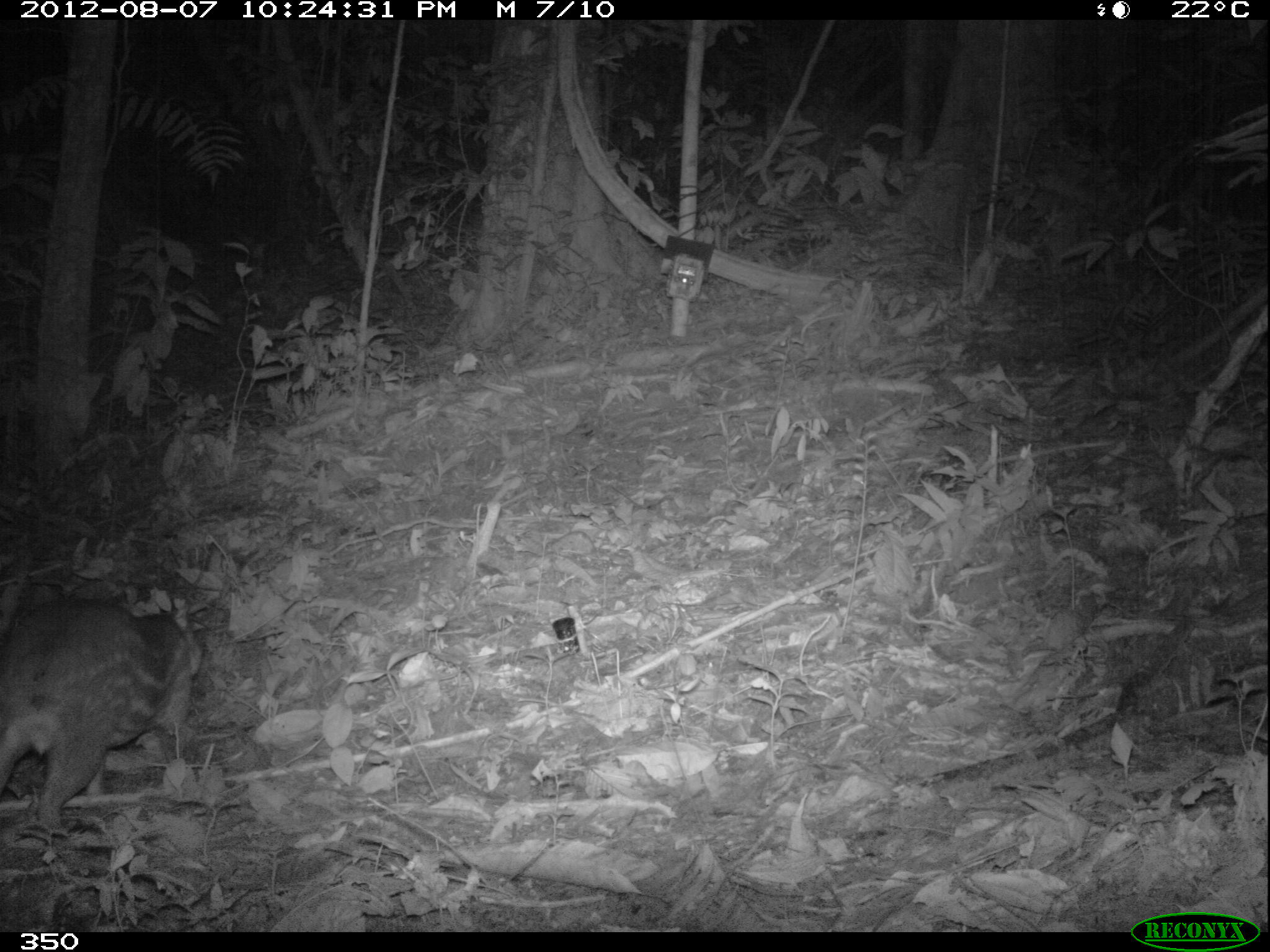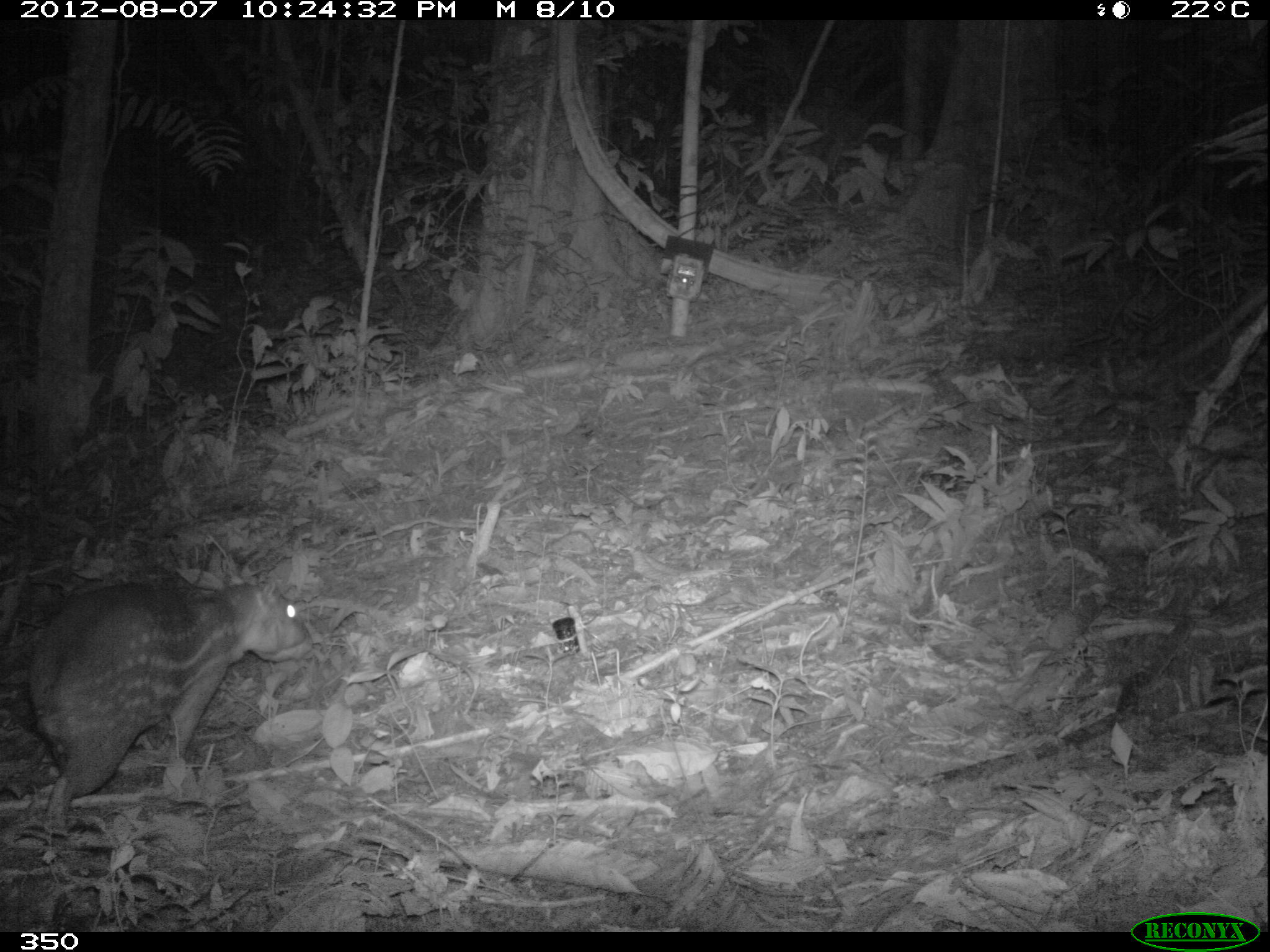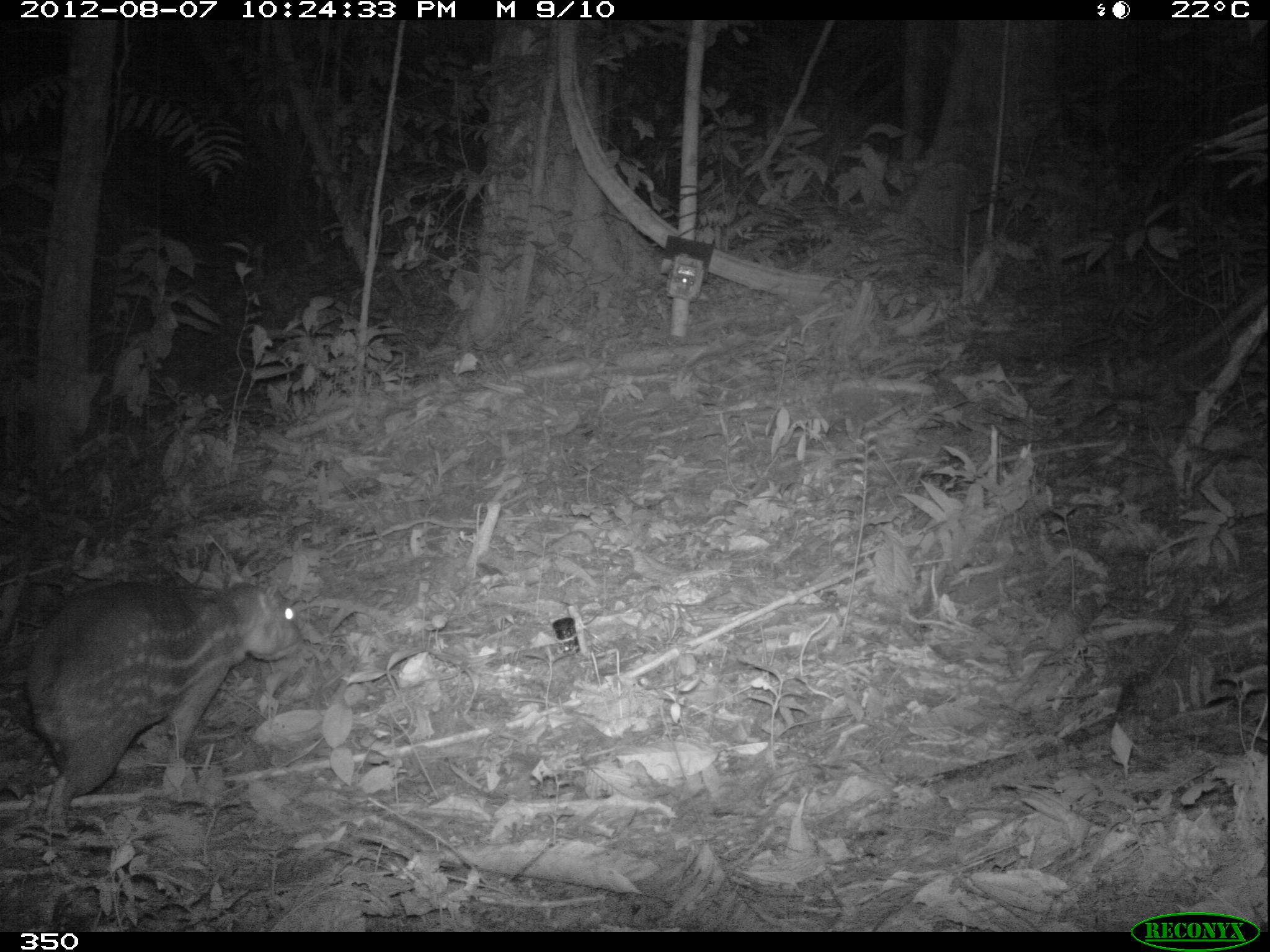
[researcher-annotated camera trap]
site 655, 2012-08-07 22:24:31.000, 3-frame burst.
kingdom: Animalia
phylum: Chordata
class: Mammalia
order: Rodentia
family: Cuniculidae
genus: Cuniculus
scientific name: Cuniculus paca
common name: spotted paca